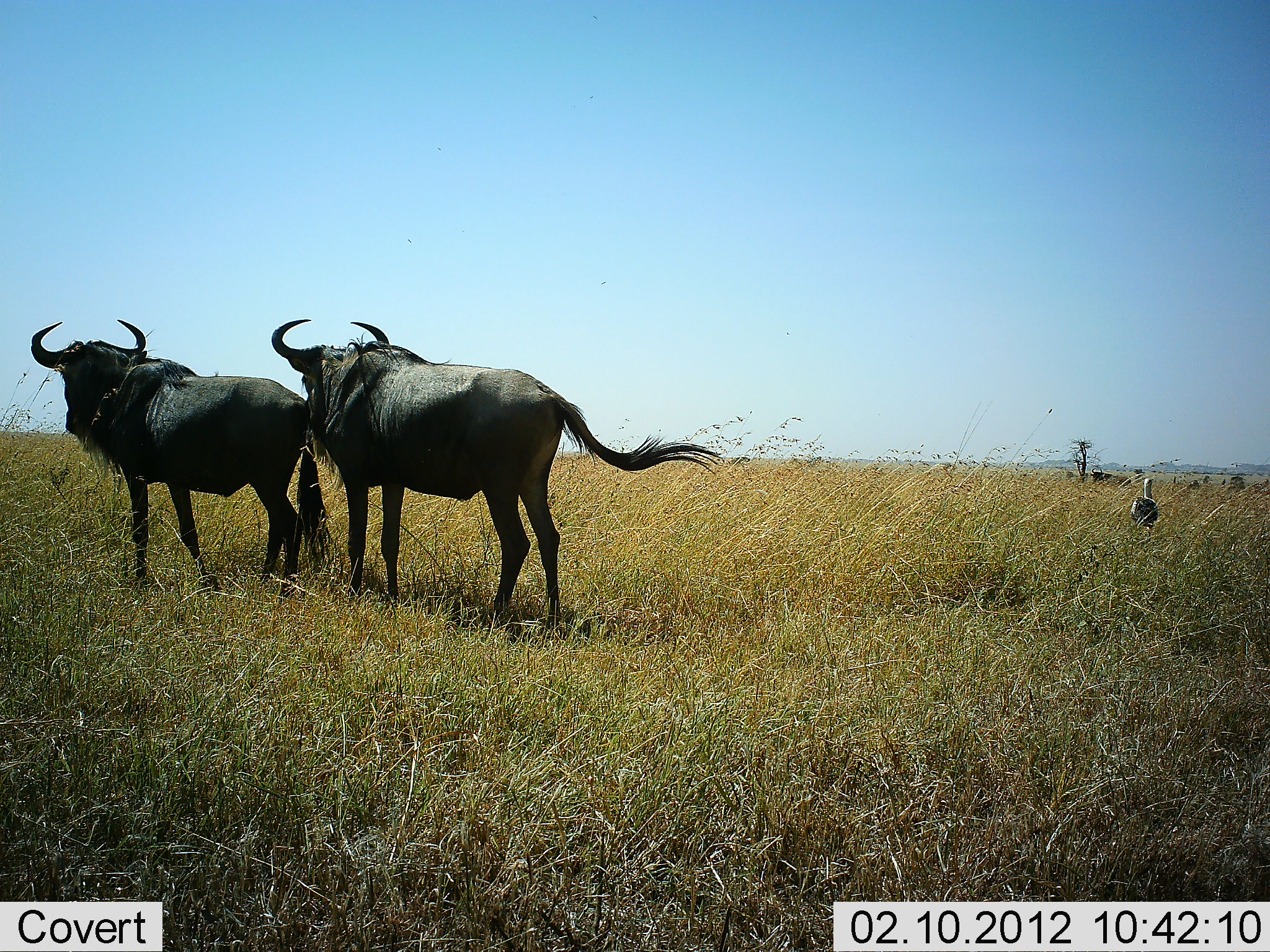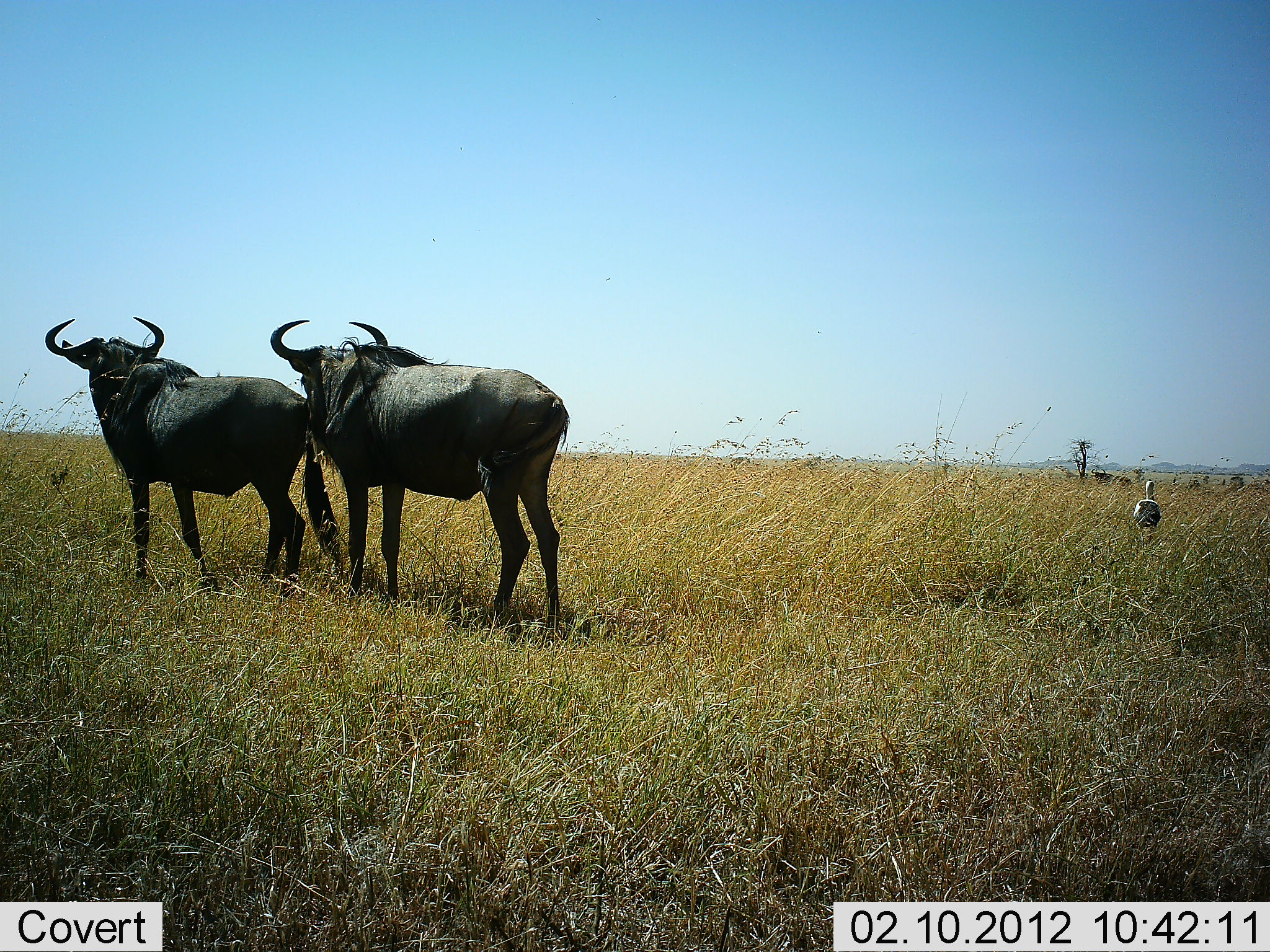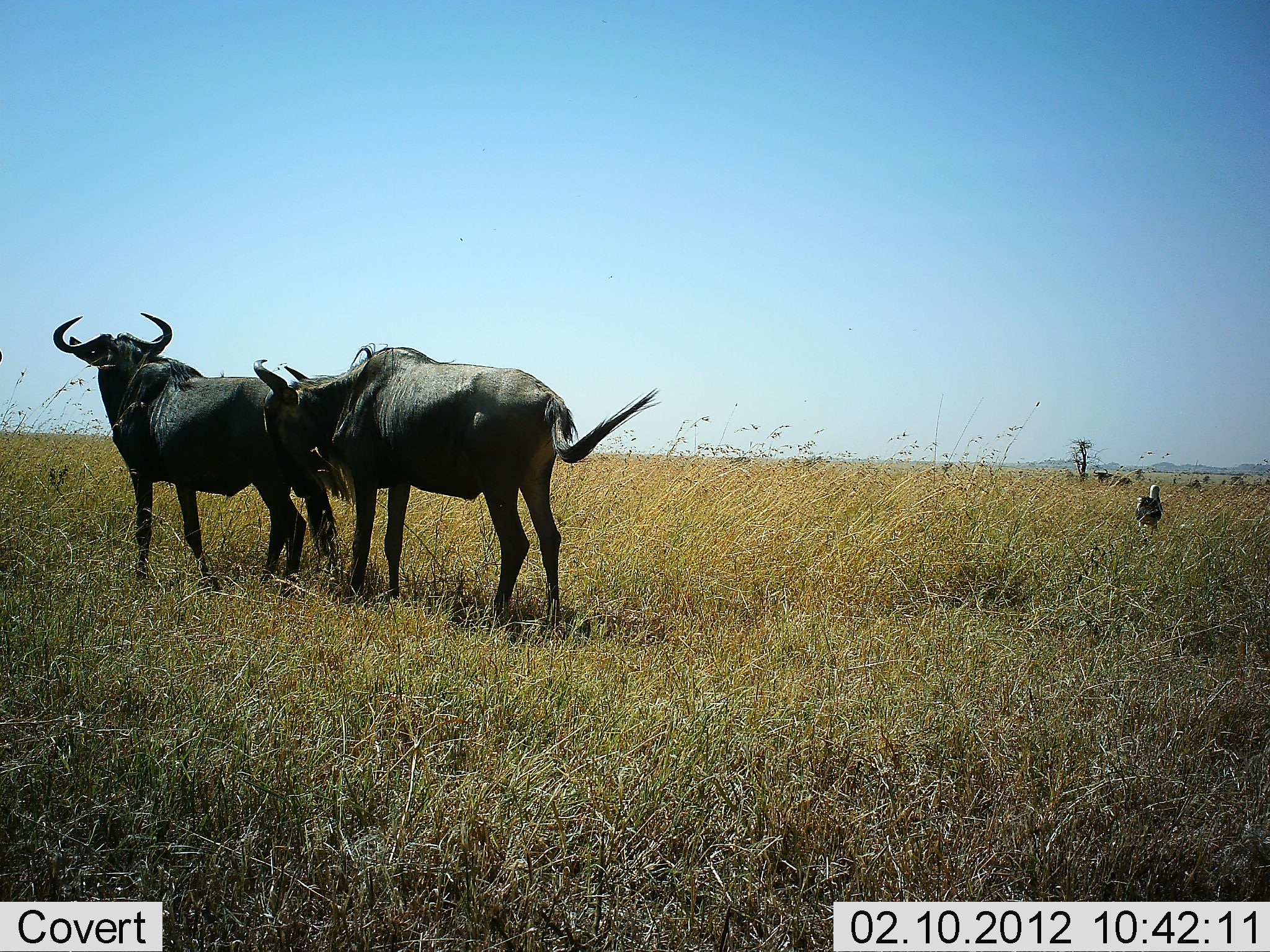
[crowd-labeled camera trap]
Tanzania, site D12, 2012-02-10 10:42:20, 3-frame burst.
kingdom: Animalia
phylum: Chordata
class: Aves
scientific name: Aves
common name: bird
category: otherbird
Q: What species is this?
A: Otherbird (bird) (Aves).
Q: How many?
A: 1.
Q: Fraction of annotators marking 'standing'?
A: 64%.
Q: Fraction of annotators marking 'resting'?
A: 0%.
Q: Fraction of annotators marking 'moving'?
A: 36%.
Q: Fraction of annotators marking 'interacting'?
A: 0%.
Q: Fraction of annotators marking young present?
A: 0%.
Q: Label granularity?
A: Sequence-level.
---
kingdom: Animalia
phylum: Chordata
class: Mammalia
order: Artiodactyla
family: Bovidae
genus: Connochaetes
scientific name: Connochaetes taurinus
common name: blue wildebeest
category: wildebeest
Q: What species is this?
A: Wildebeest (blue wildebeest) (Connochaetes taurinus).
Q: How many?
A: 2.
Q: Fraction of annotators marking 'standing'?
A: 95%.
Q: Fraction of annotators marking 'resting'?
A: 5%.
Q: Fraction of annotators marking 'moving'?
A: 0%.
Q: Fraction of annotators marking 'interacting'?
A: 14%.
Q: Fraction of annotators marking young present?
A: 0%.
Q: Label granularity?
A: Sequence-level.